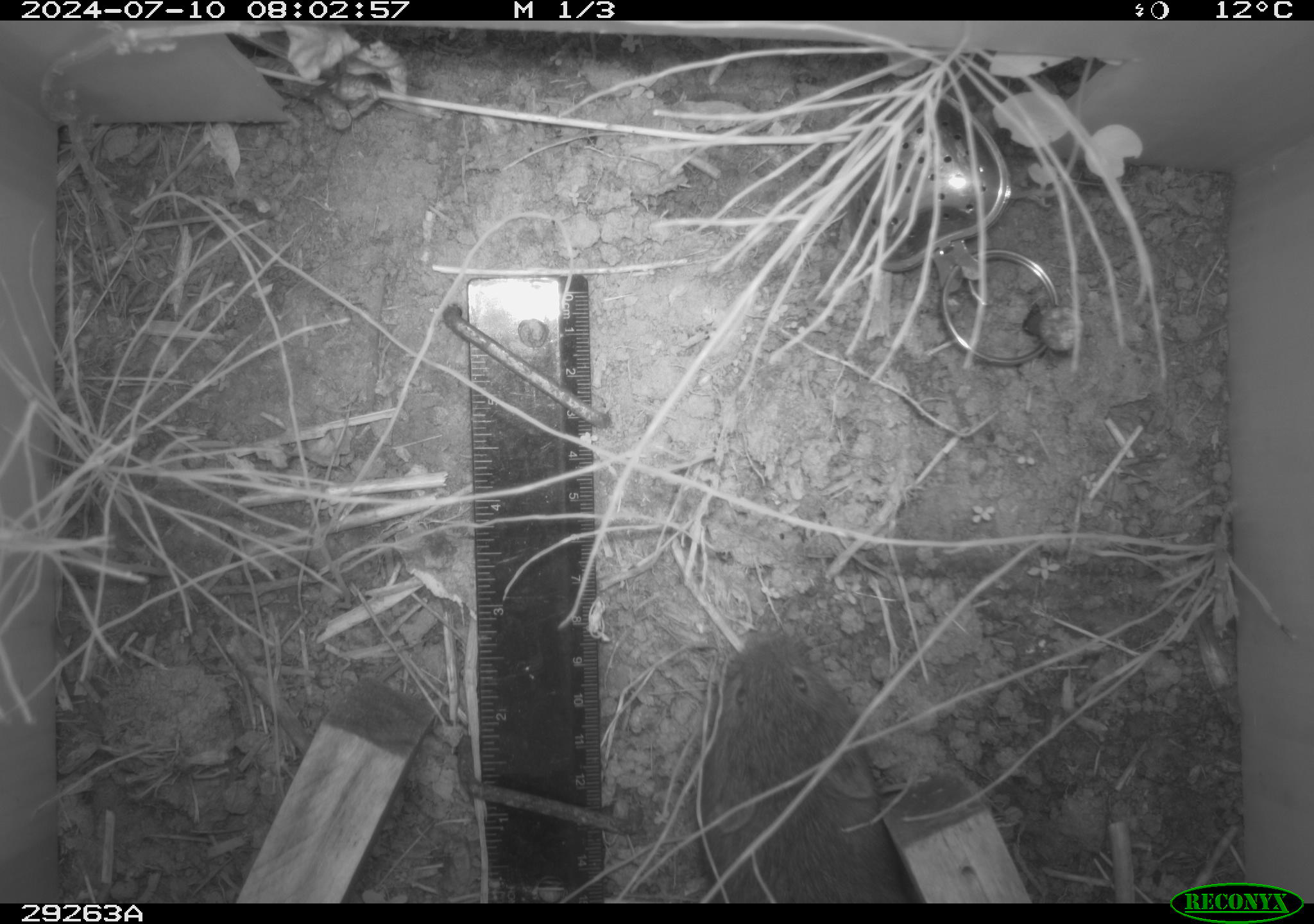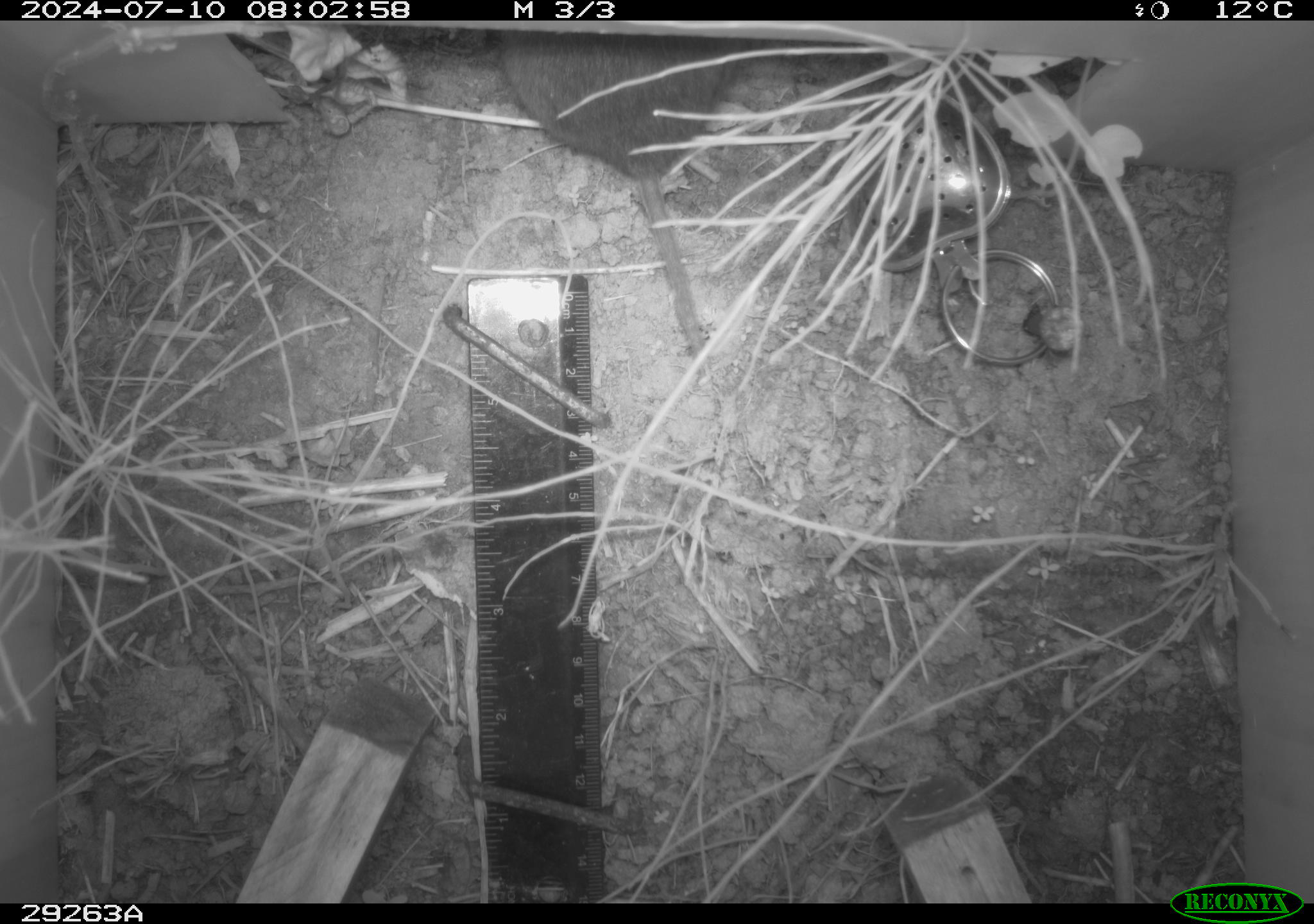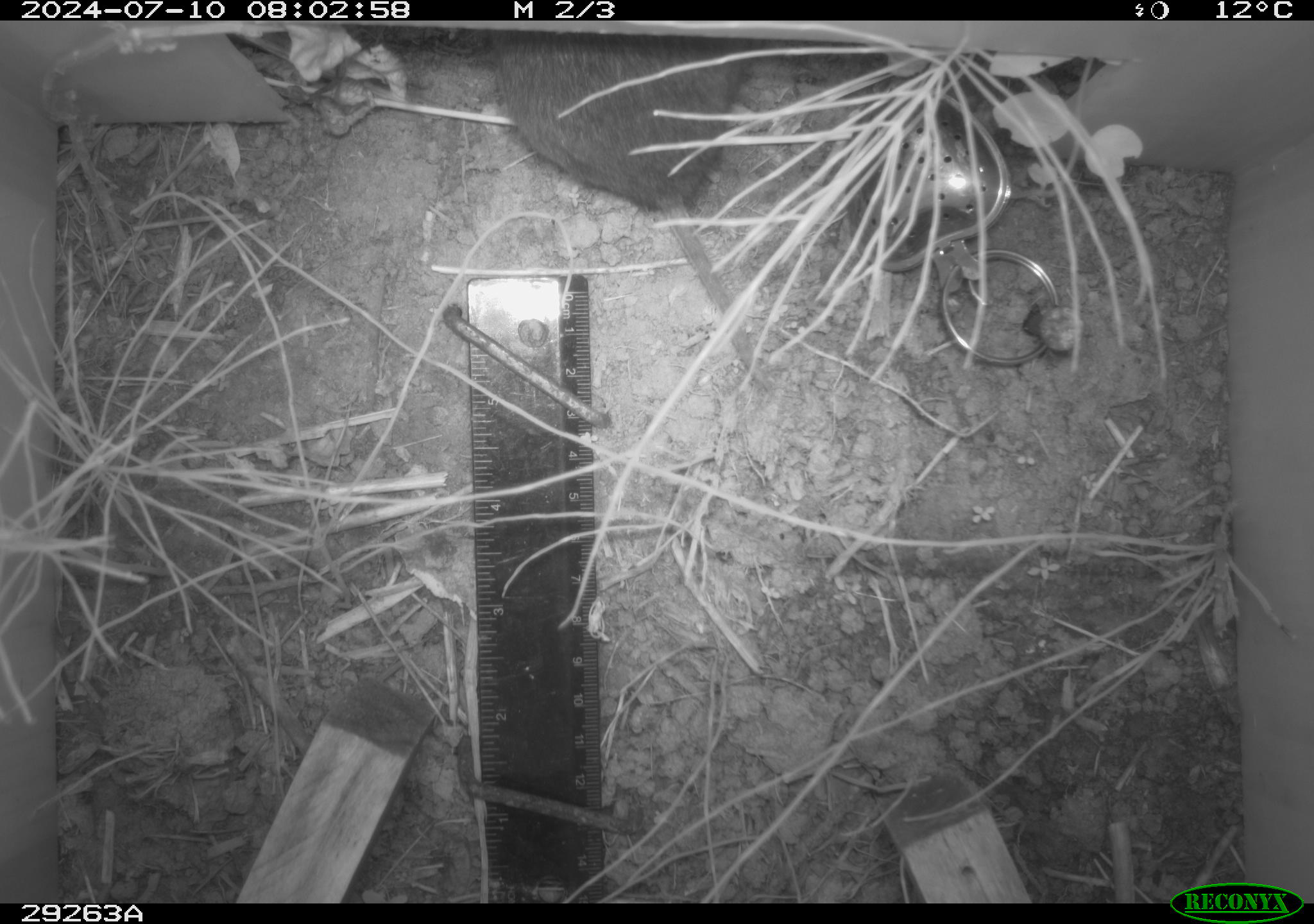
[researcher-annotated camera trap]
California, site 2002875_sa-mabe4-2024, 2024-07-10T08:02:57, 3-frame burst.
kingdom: Animalia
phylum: Chordata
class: Mammalia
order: Rodentia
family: Cricetidae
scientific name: Arvicolinae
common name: voles, lemmings, and muskrats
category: arvicolinae subfamily